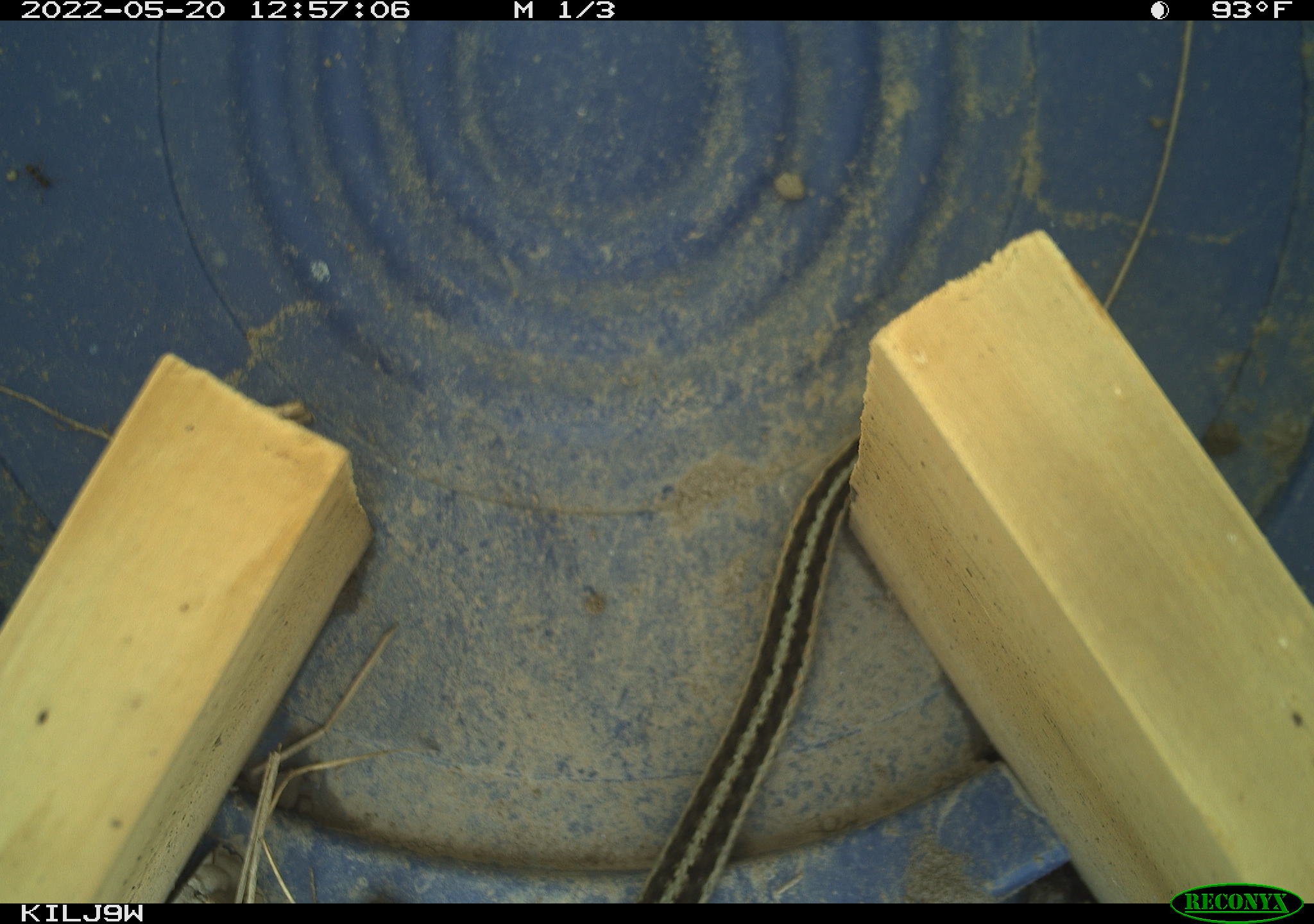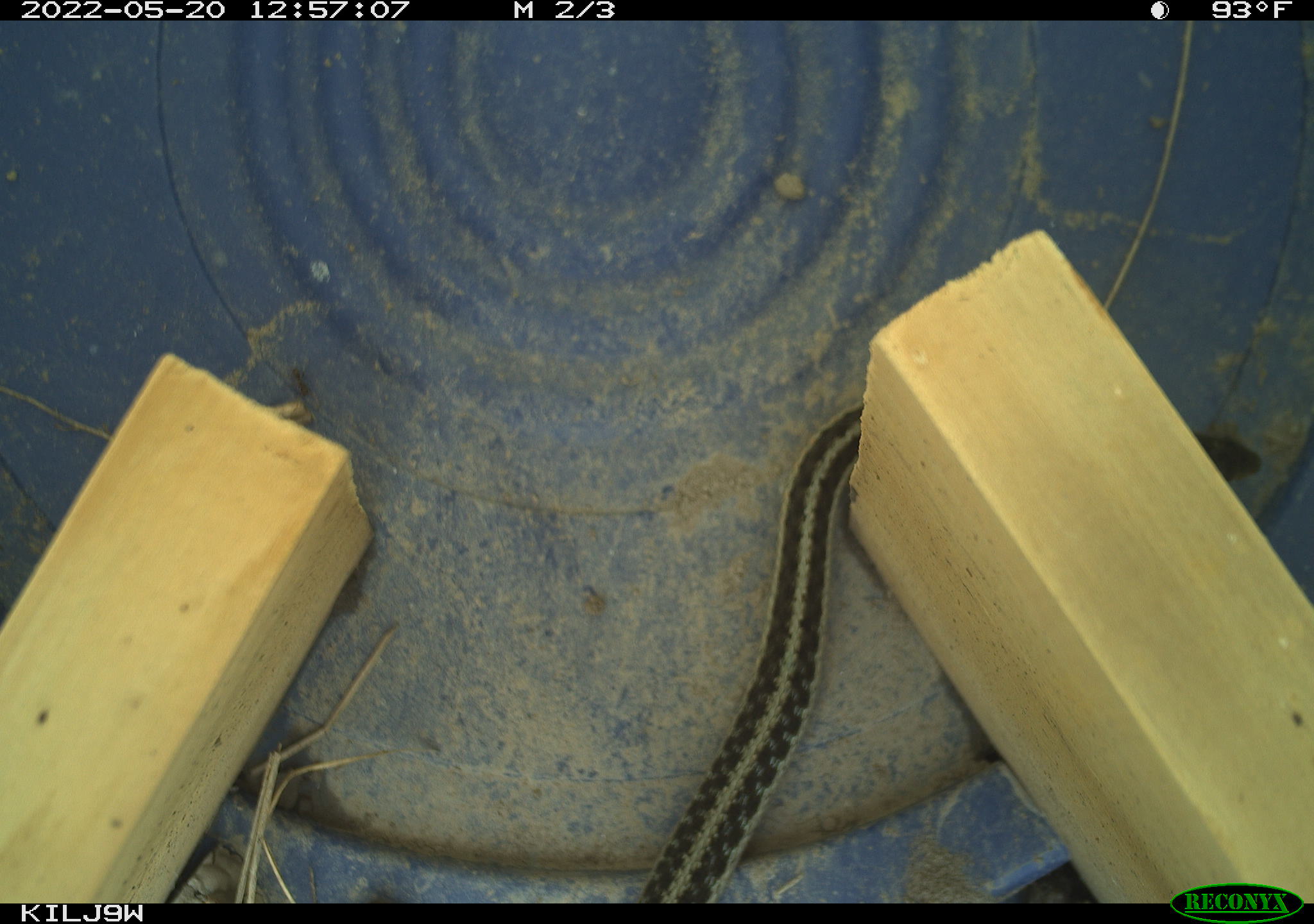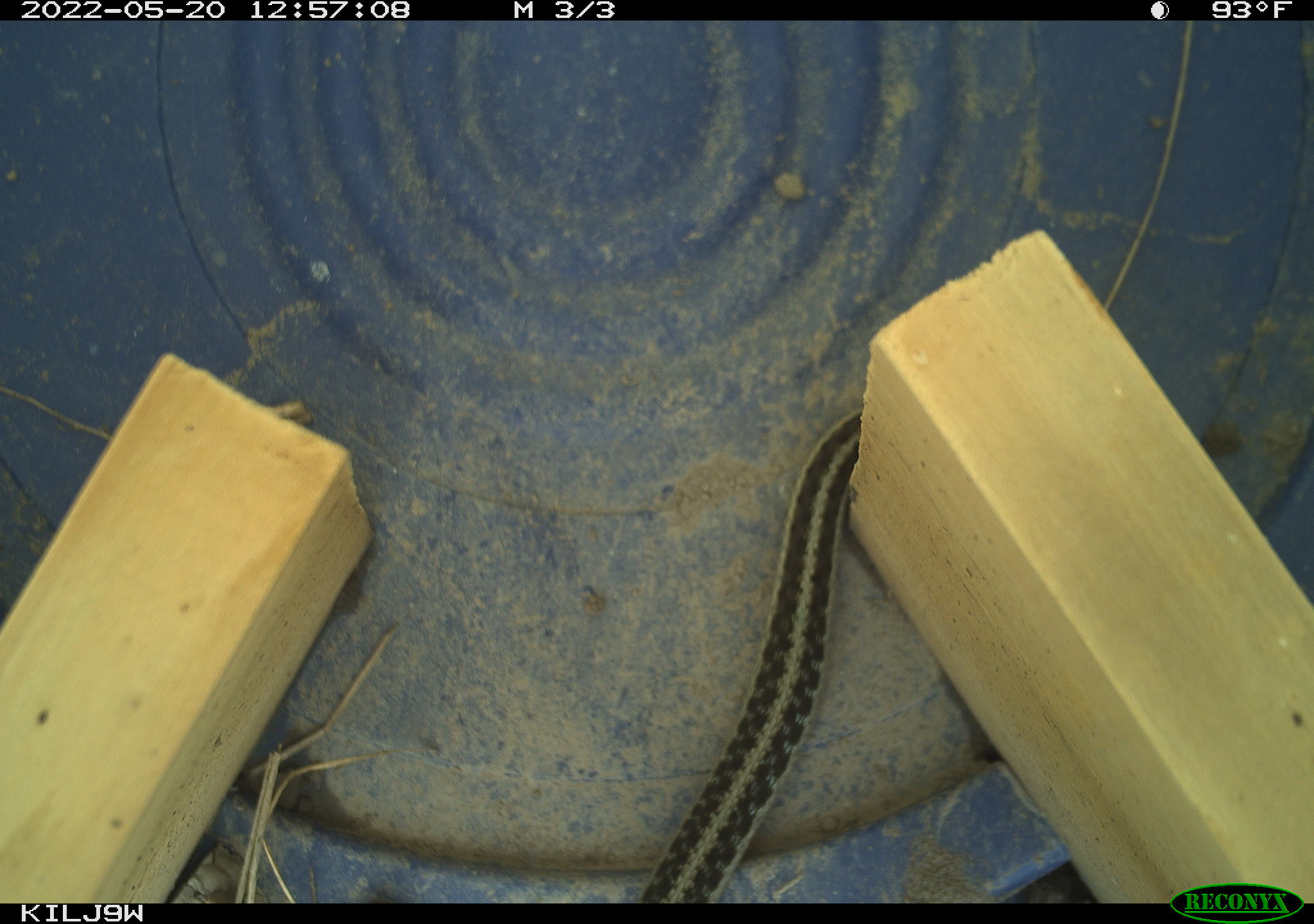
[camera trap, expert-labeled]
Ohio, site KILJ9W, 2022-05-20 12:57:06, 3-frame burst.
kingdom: Animalia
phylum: Chordata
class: Reptilia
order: Squamata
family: Colubridae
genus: Thamnophis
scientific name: Thamnophis sirtalis sirtalis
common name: eastern gartersnake